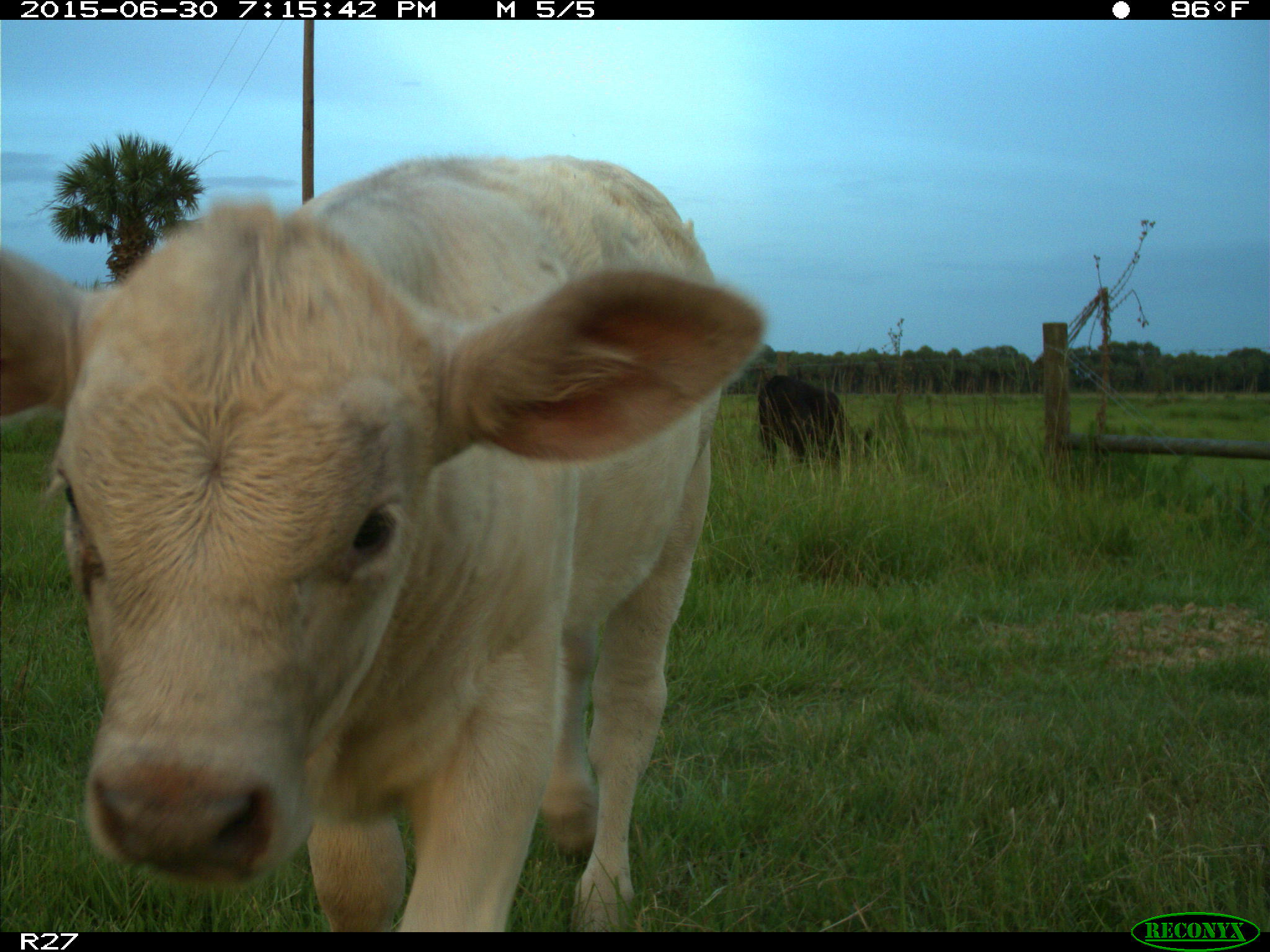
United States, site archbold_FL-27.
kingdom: Animalia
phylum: Chordata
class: Mammalia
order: Artiodactyla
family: Bovidae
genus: Bos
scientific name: Bos taurus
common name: domestic cow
Bos taurus (domestic cow).